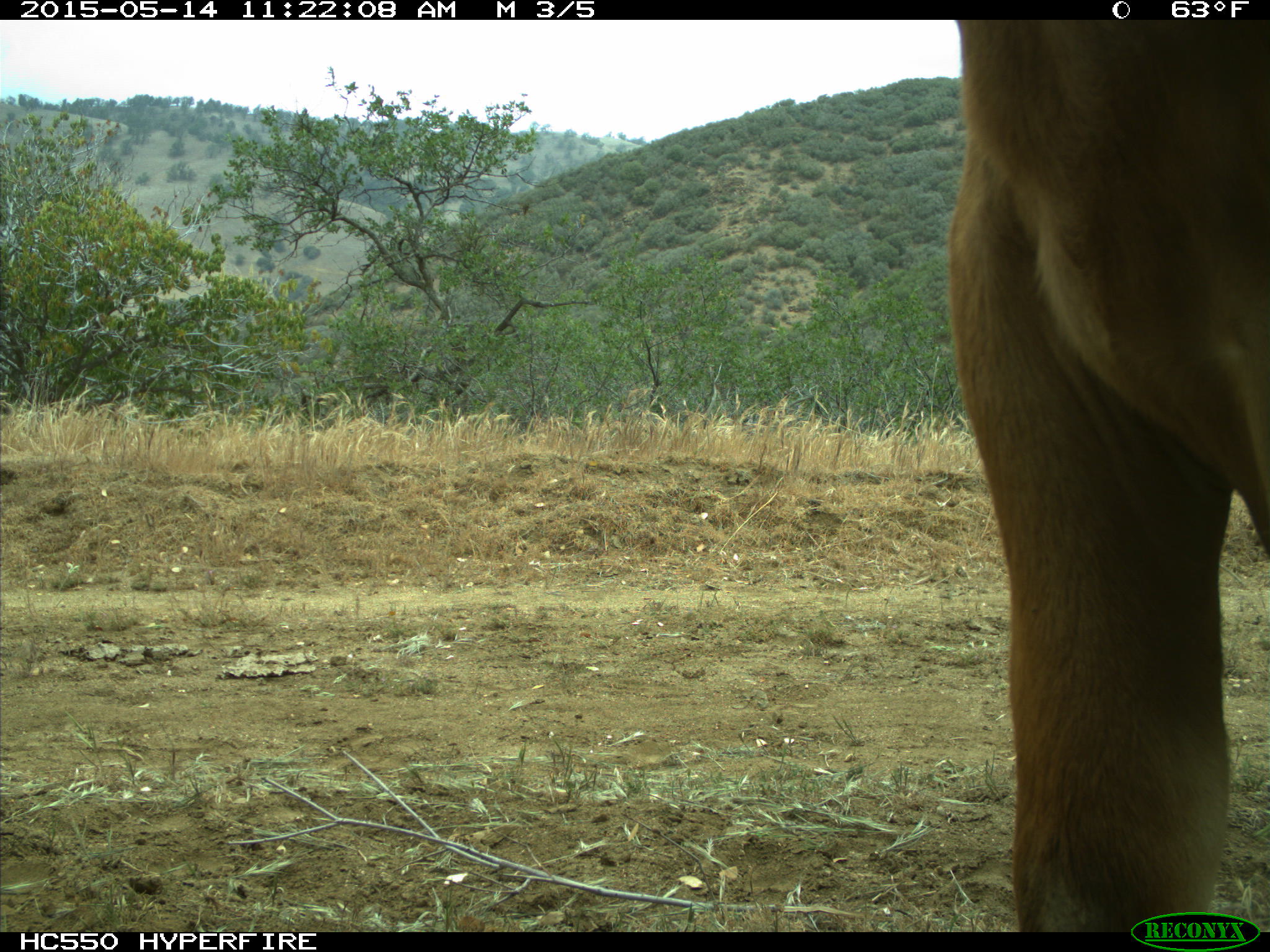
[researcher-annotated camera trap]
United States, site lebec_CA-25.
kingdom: Animalia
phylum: Chordata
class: Mammalia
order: Artiodactyla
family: Bovidae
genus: Bos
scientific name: Bos taurus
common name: domestic cow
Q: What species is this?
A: Bos taurus (domestic cow).